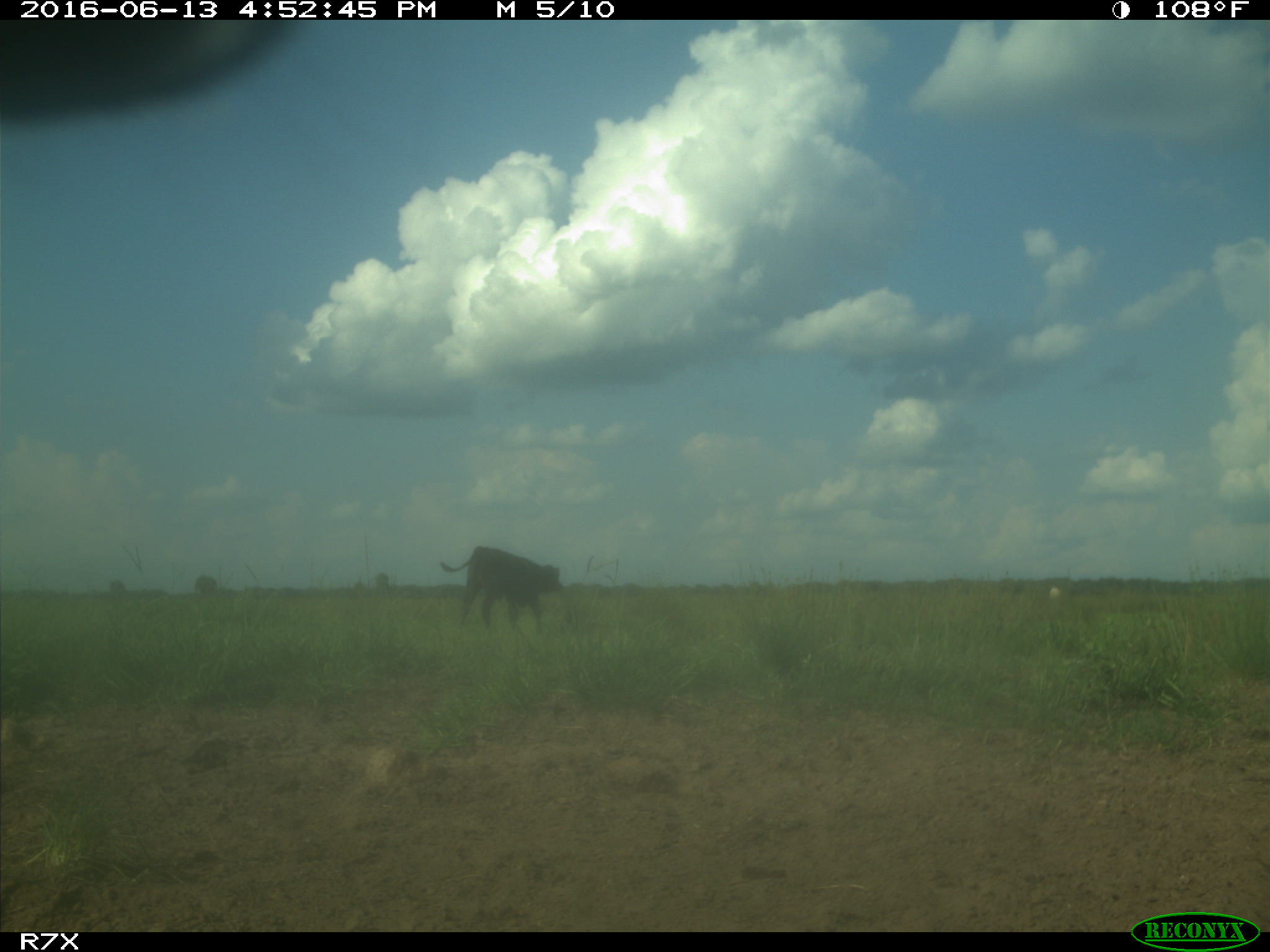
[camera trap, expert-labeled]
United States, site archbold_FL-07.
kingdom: Animalia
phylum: Chordata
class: Mammalia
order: Artiodactyla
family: Bovidae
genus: Bos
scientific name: Bos taurus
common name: domestic cow